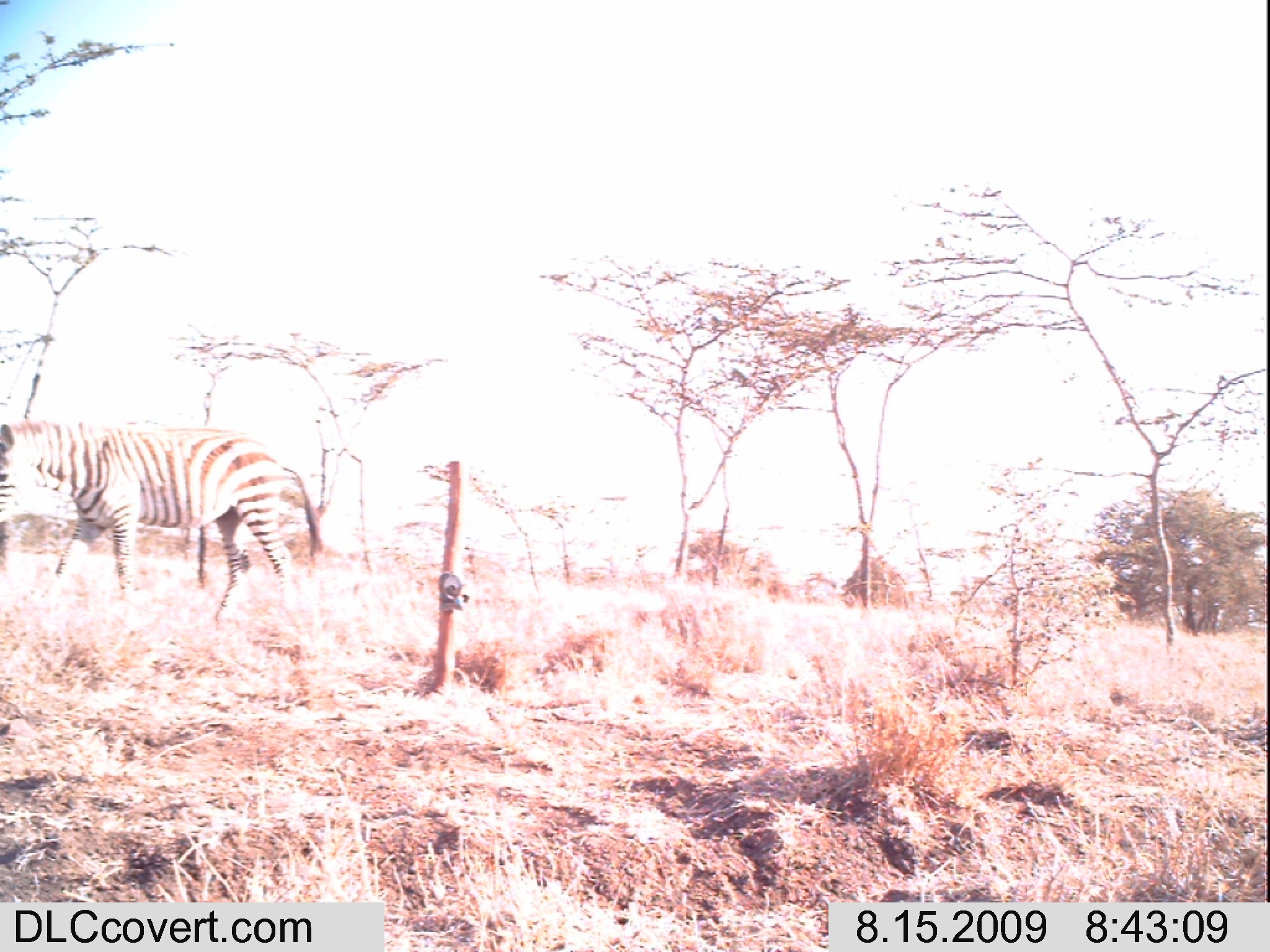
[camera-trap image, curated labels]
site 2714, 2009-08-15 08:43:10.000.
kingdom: Animalia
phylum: Chordata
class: Mammalia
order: Perissodactyla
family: Equidae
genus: Equus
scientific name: Equus quagga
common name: plains zebra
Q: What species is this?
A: Equus quagga (plains zebra).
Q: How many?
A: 1.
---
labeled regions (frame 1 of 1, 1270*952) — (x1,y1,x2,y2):
equus quagga: (0,417,325,631)